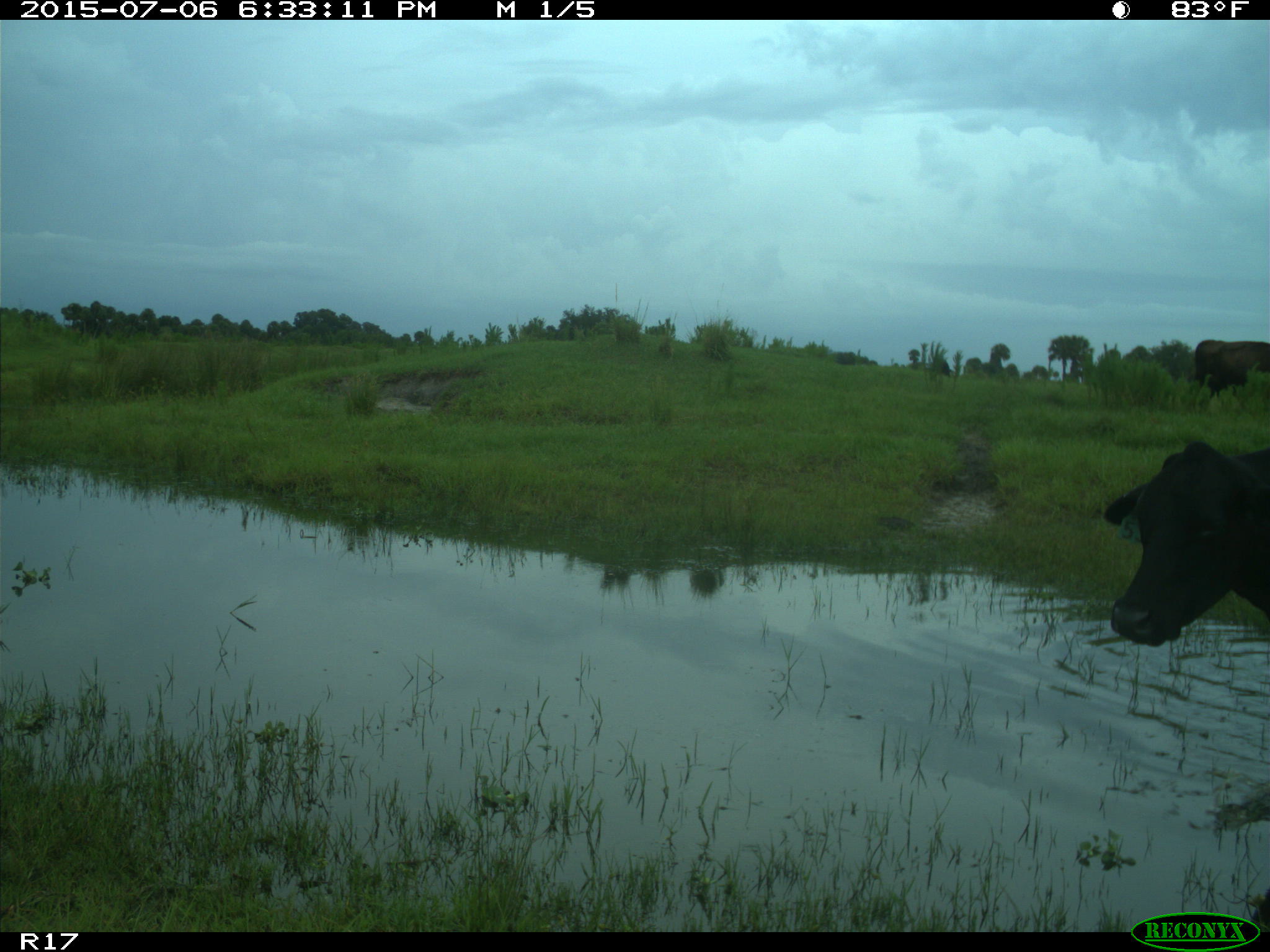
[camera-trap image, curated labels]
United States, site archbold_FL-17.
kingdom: Animalia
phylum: Chordata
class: Mammalia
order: Artiodactyla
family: Bovidae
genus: Bos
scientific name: Bos taurus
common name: domestic cow